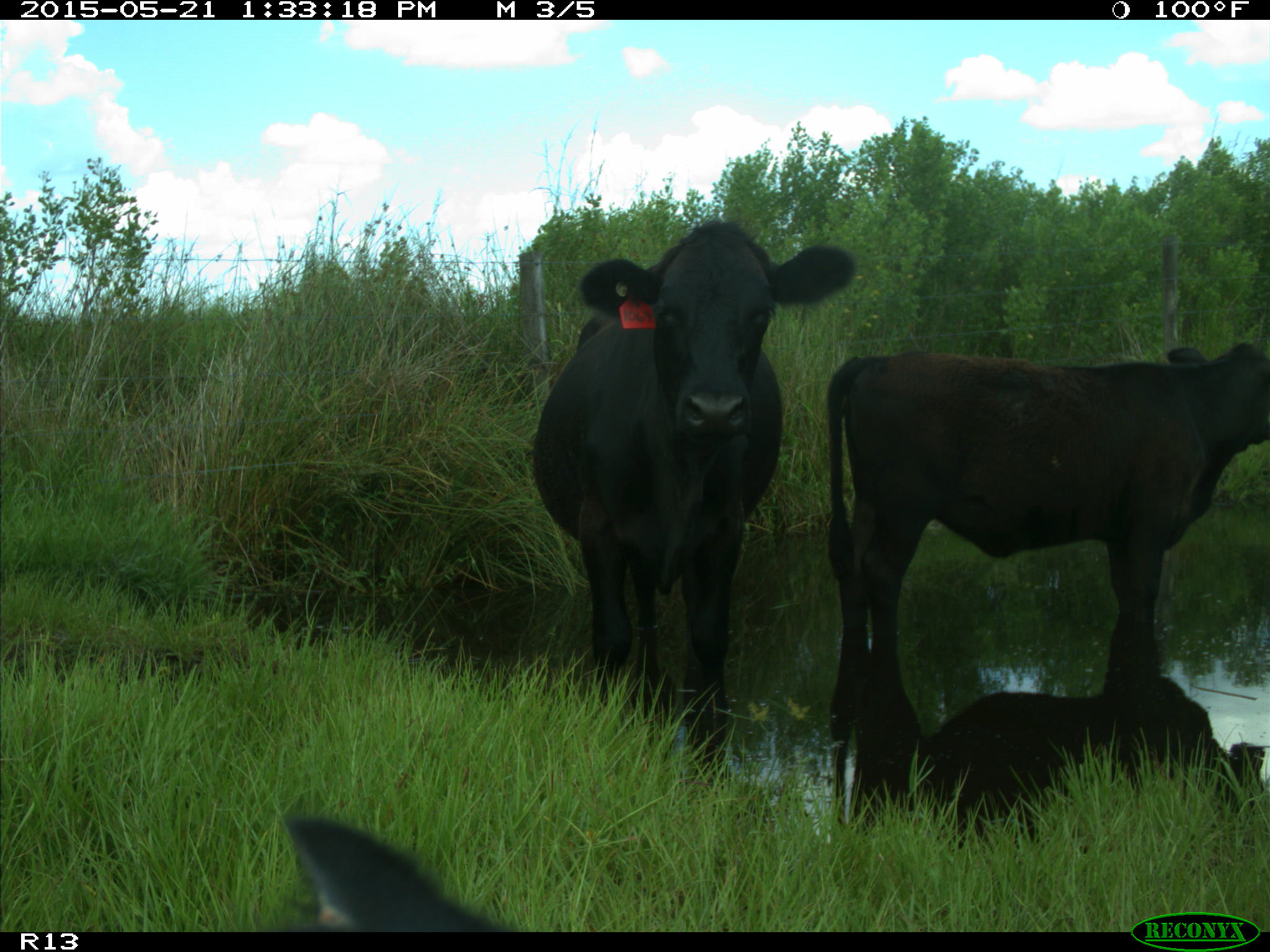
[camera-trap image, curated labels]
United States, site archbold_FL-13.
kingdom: Animalia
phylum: Chordata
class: Mammalia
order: Artiodactyla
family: Bovidae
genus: Bos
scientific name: Bos taurus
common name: domestic cow